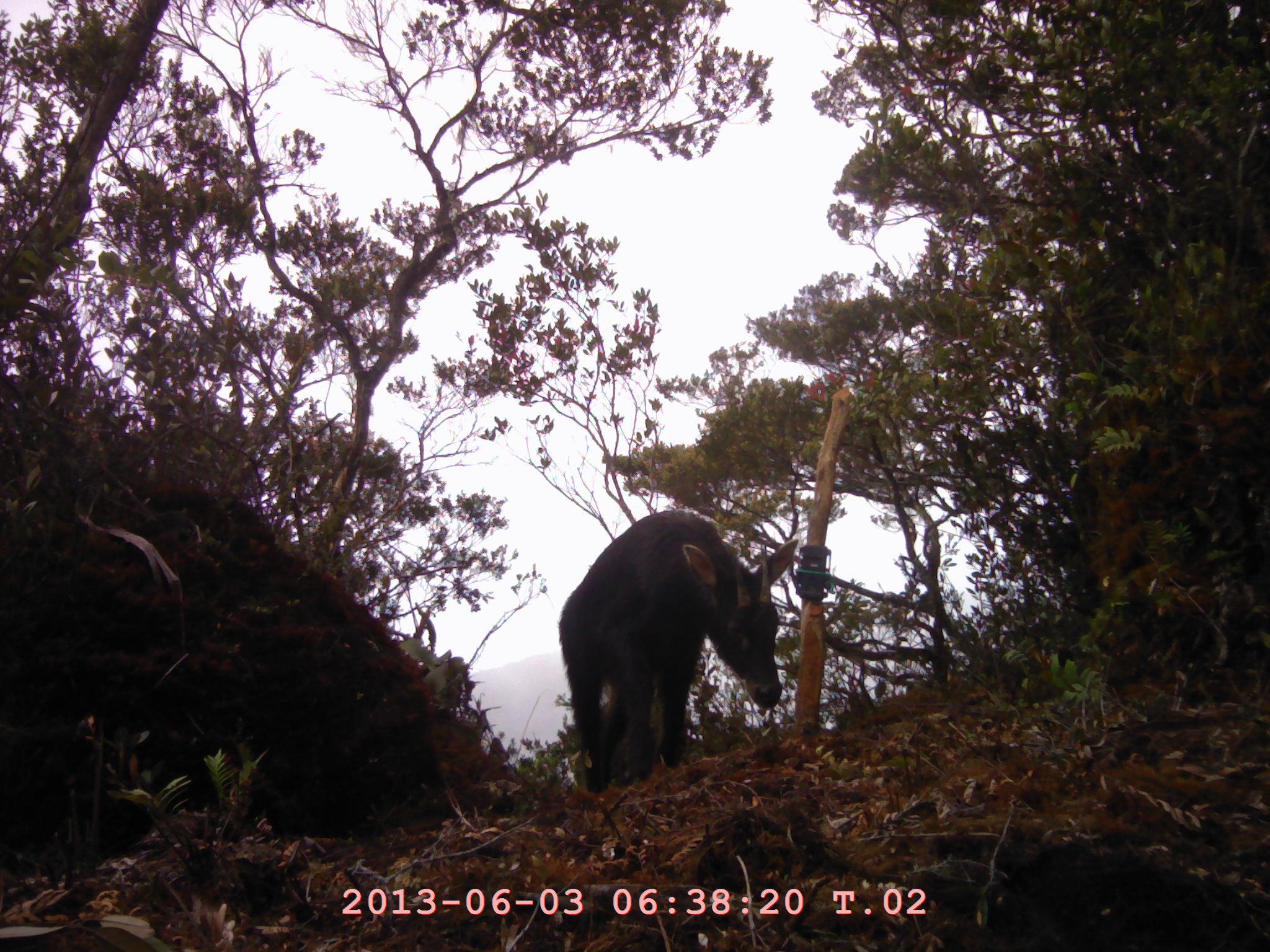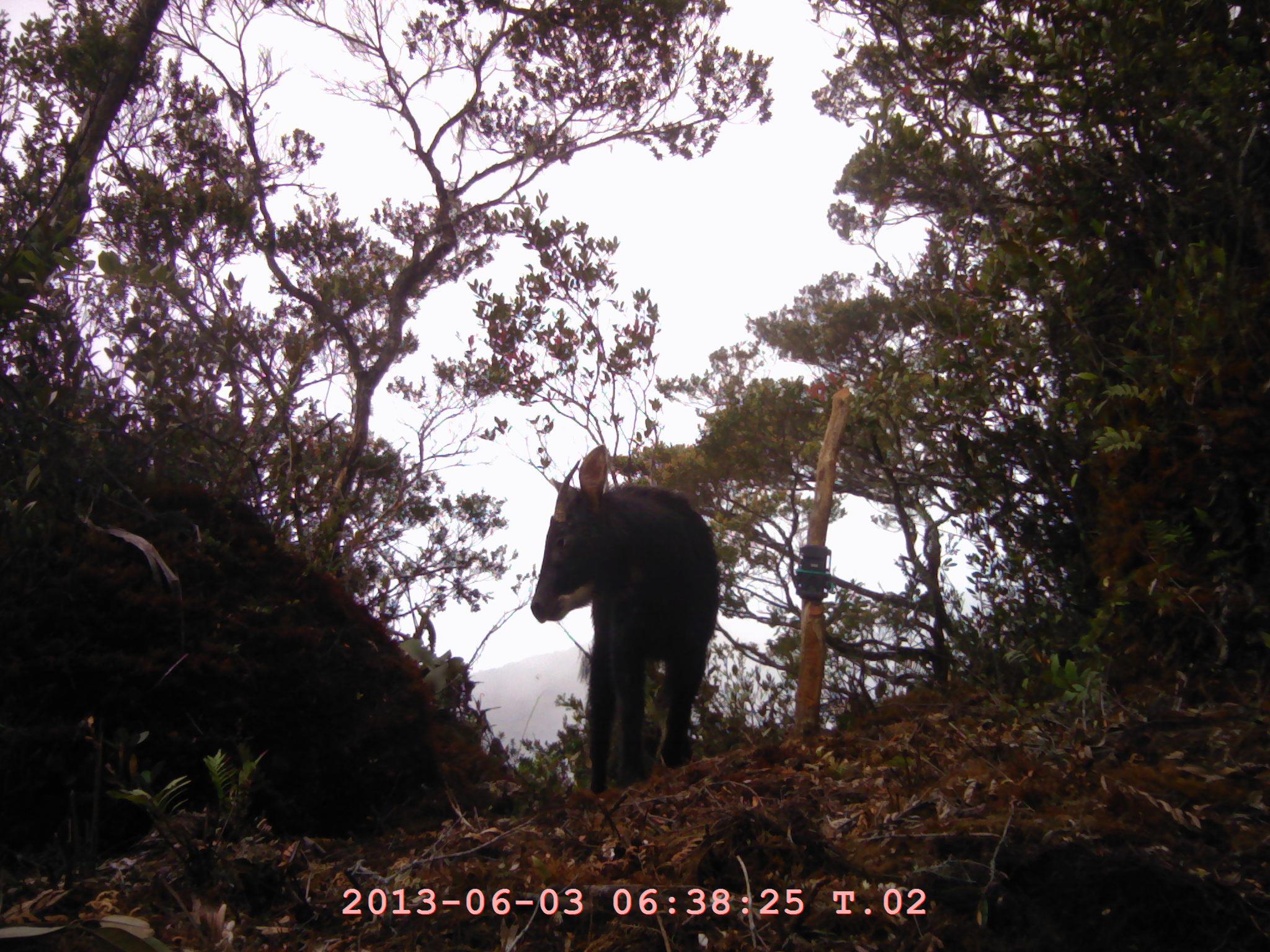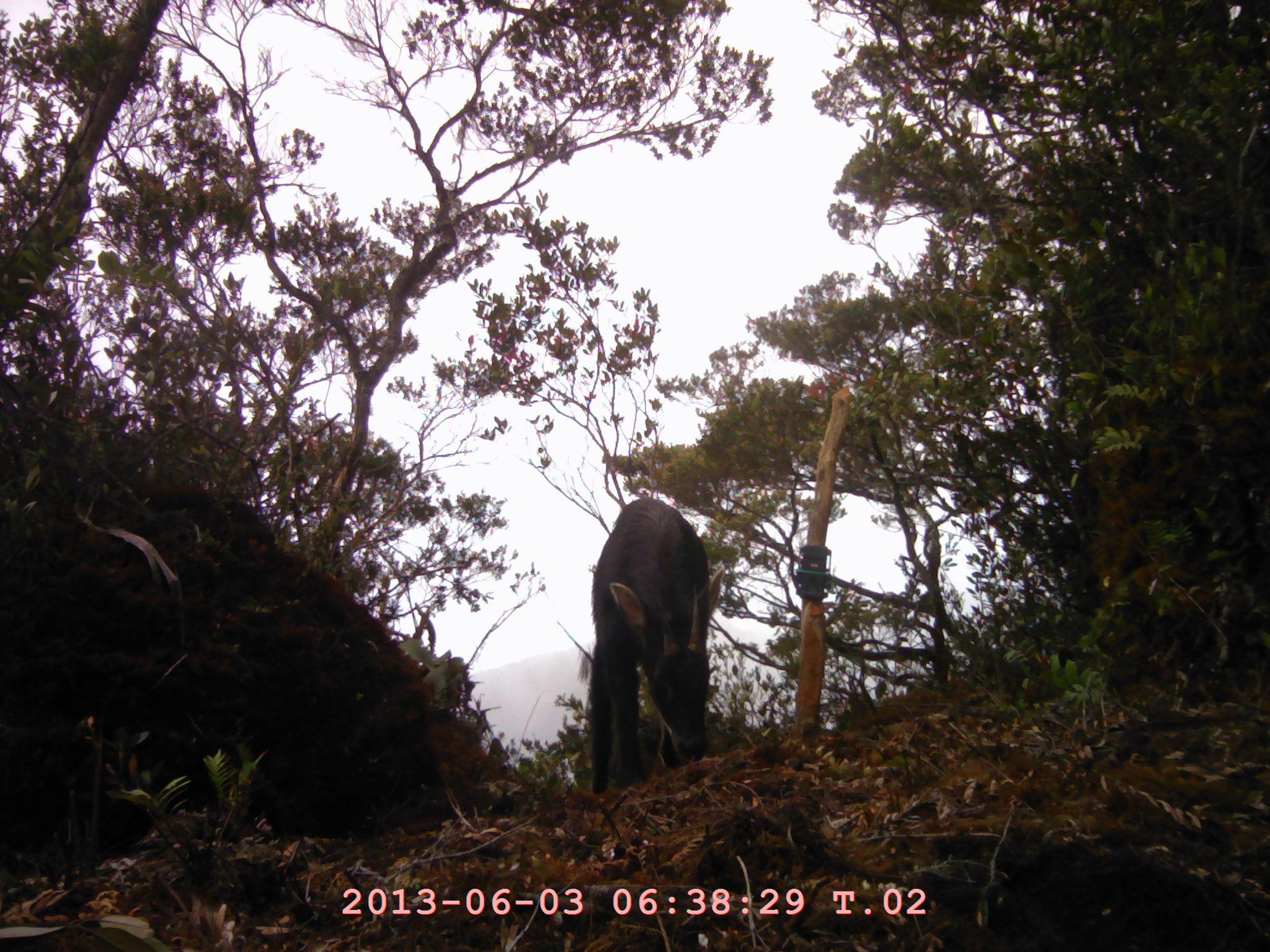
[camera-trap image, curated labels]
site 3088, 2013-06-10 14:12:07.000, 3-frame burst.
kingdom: Animalia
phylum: Chordata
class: Mammalia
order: Artiodactyla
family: Bovidae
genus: Capricornis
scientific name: Capricornis sumatraensis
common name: southern serow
Capricornis sumatraensis (southern serow), count 1.